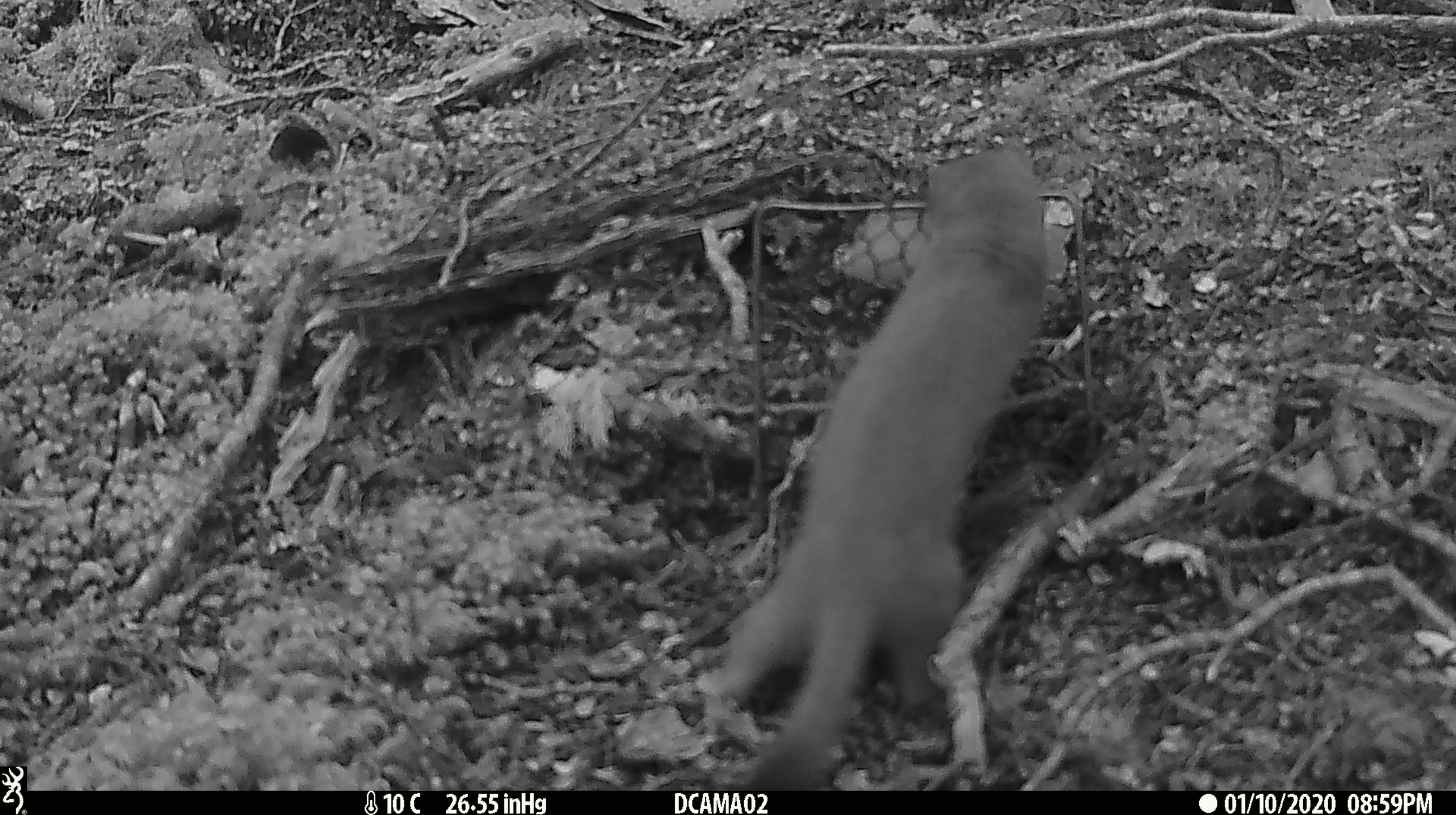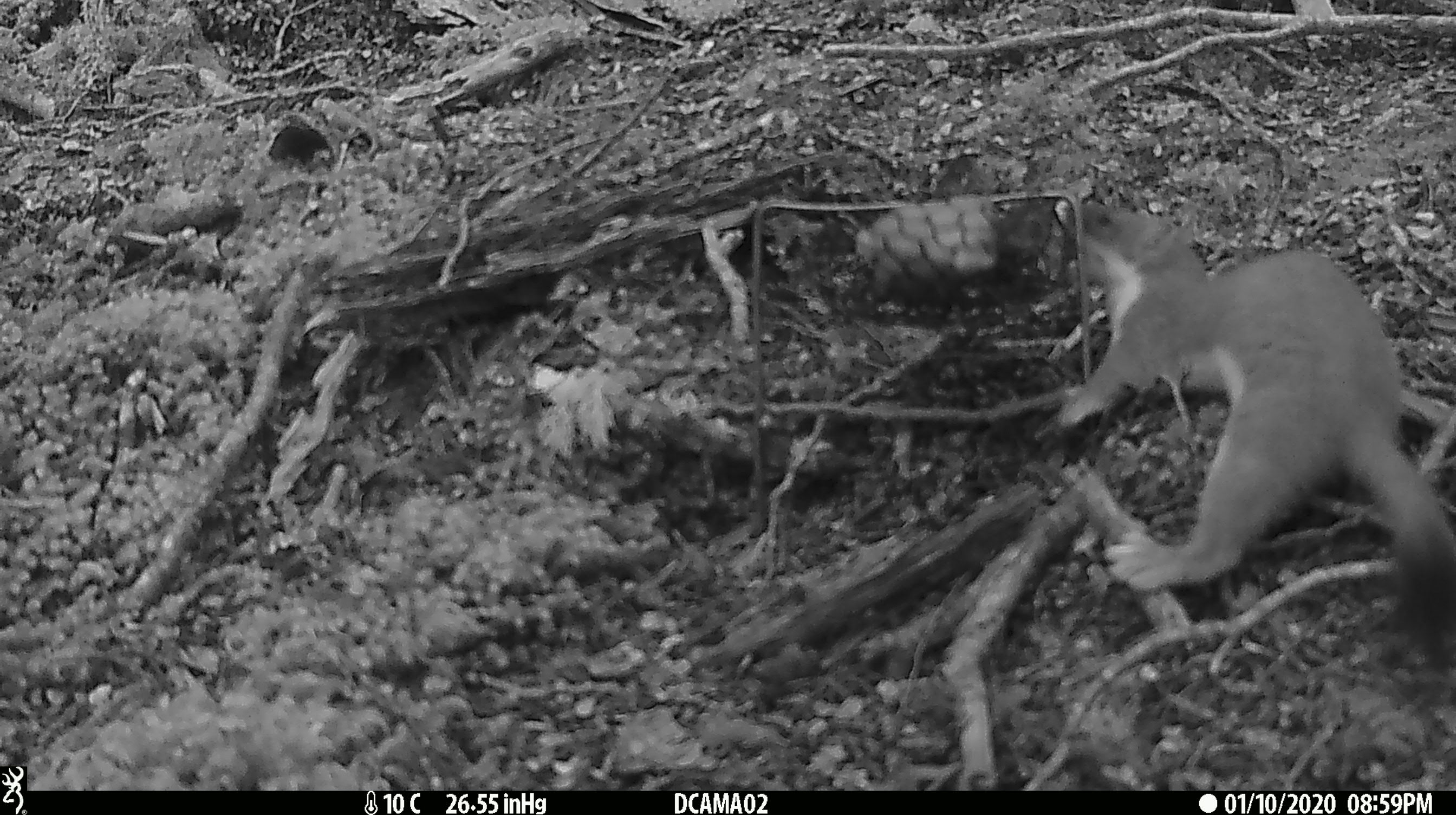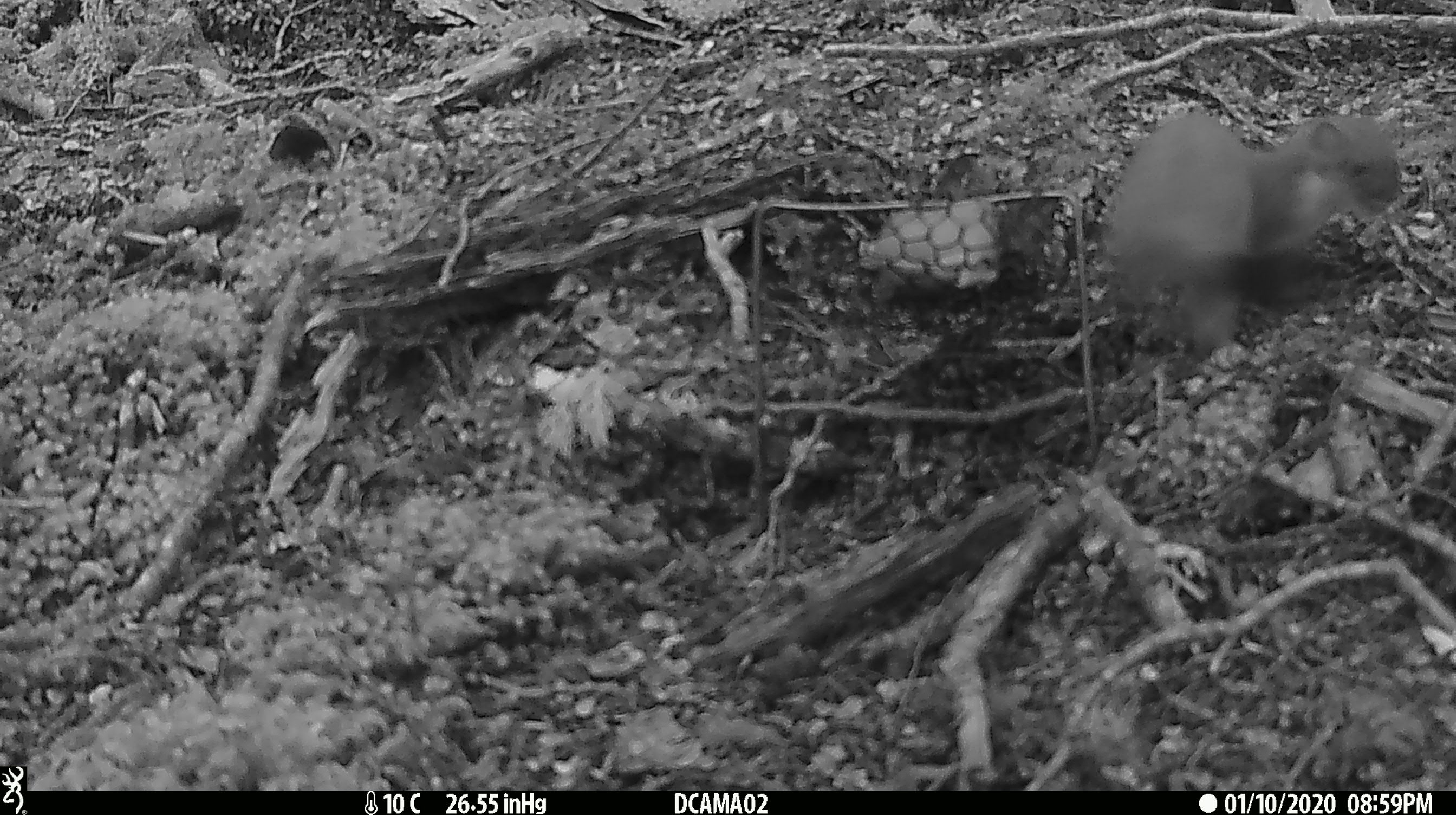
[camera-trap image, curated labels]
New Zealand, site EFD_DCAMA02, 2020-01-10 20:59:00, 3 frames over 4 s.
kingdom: Animalia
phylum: Chordata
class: Mammalia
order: Carnivora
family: Mustelidae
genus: Mustela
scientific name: Mustela erminea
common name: stoat